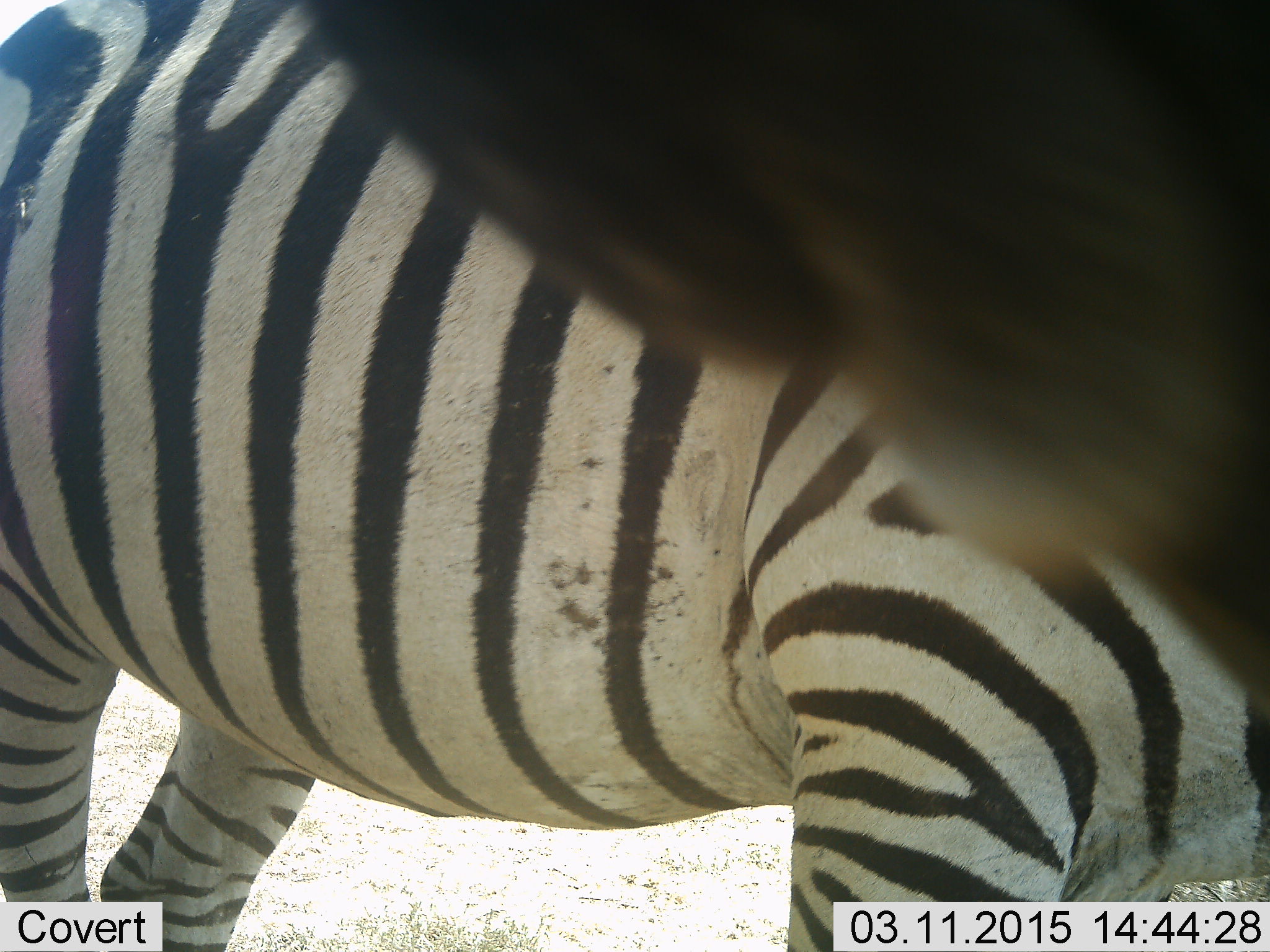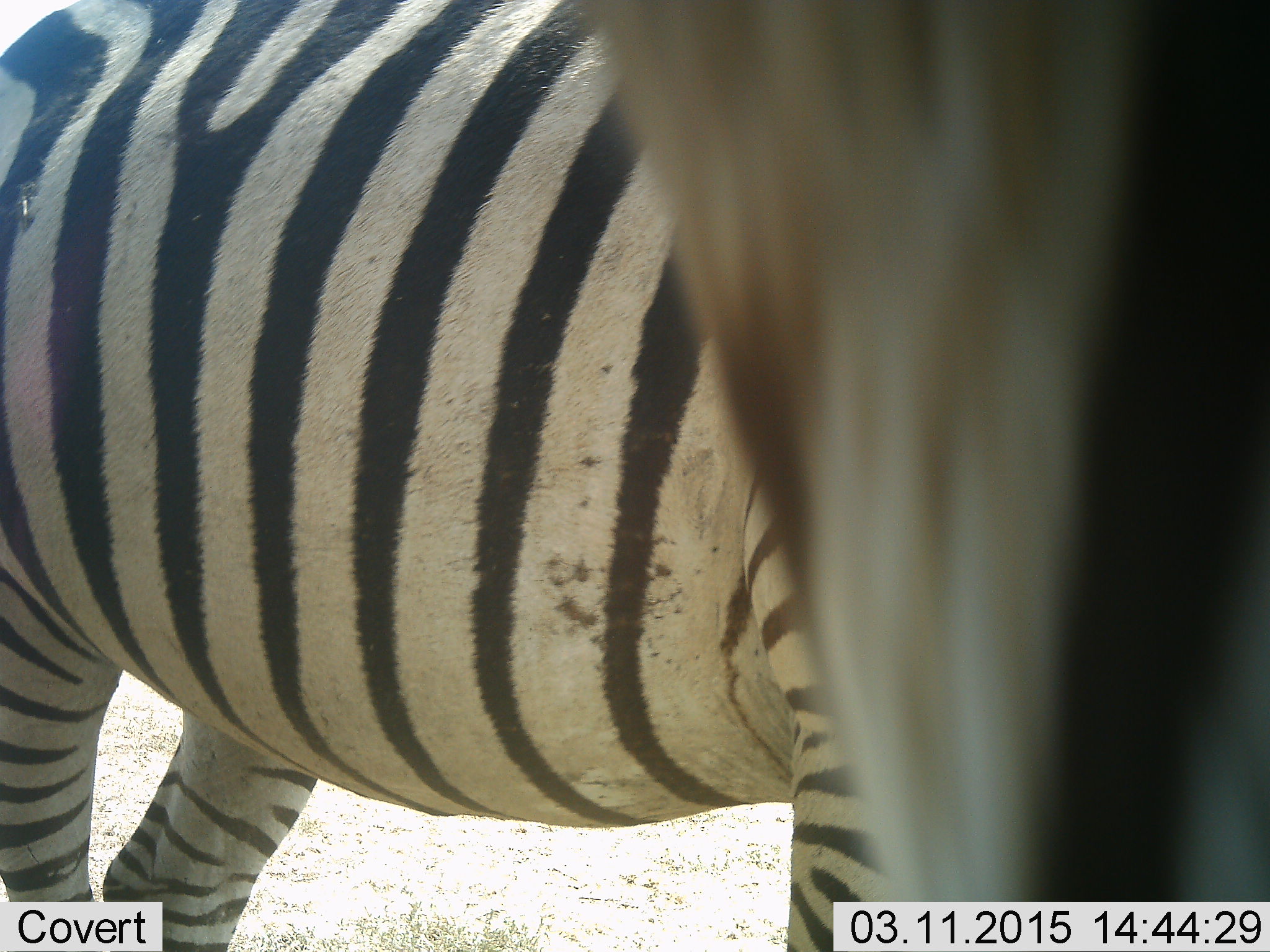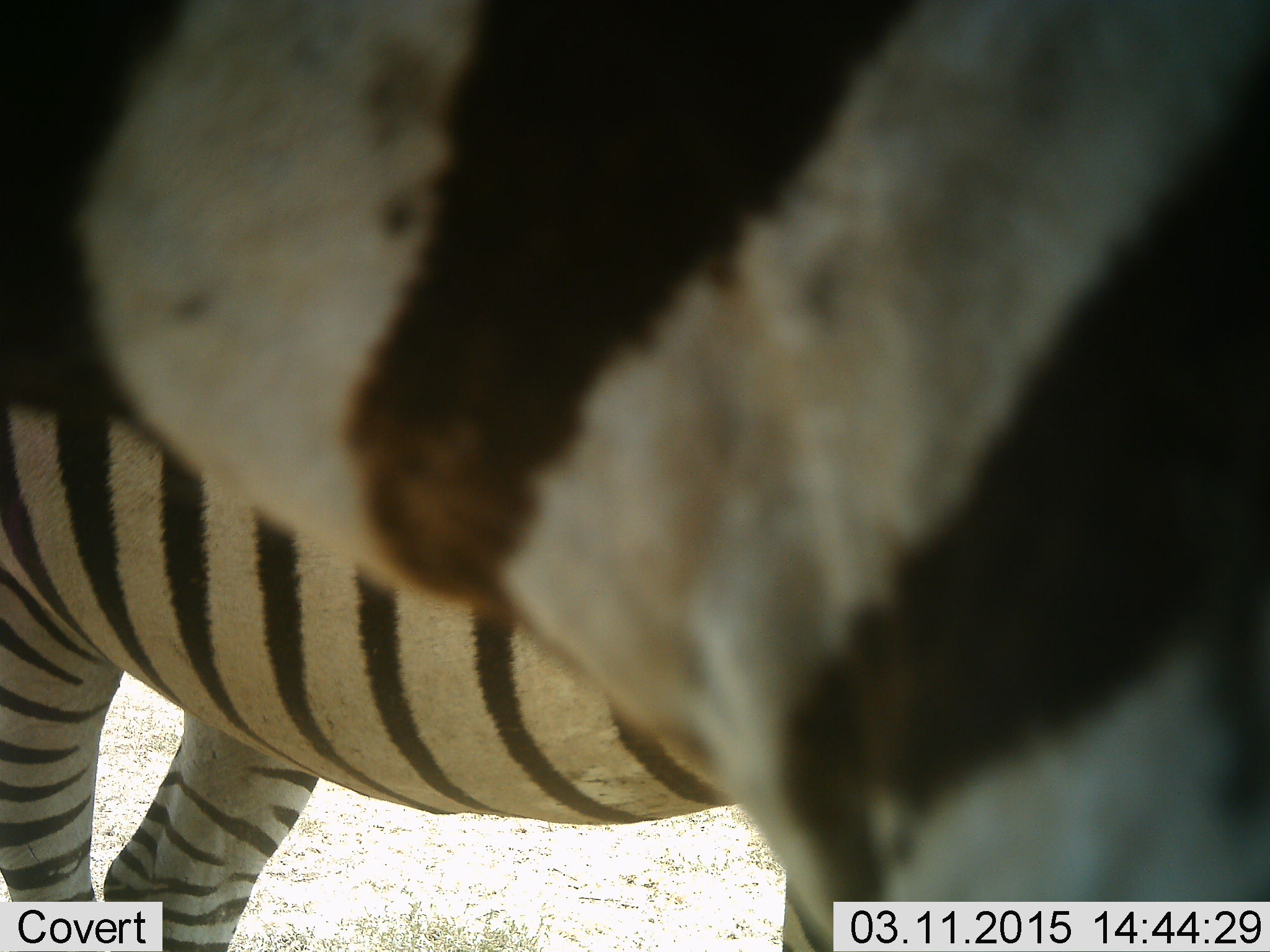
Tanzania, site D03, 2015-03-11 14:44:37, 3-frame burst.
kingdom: Animalia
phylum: Chordata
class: Mammalia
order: Perissodactyla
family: Equidae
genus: Equus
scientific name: Equus quagga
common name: plains zebra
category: zebra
Zebra (plains zebra) (Equus quagga), count 2. Behavior (volunteer vote fractions): standing 100%, resting 0%, moving 9%, interacting 0%. Young present (vote fraction): 0%. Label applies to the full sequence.